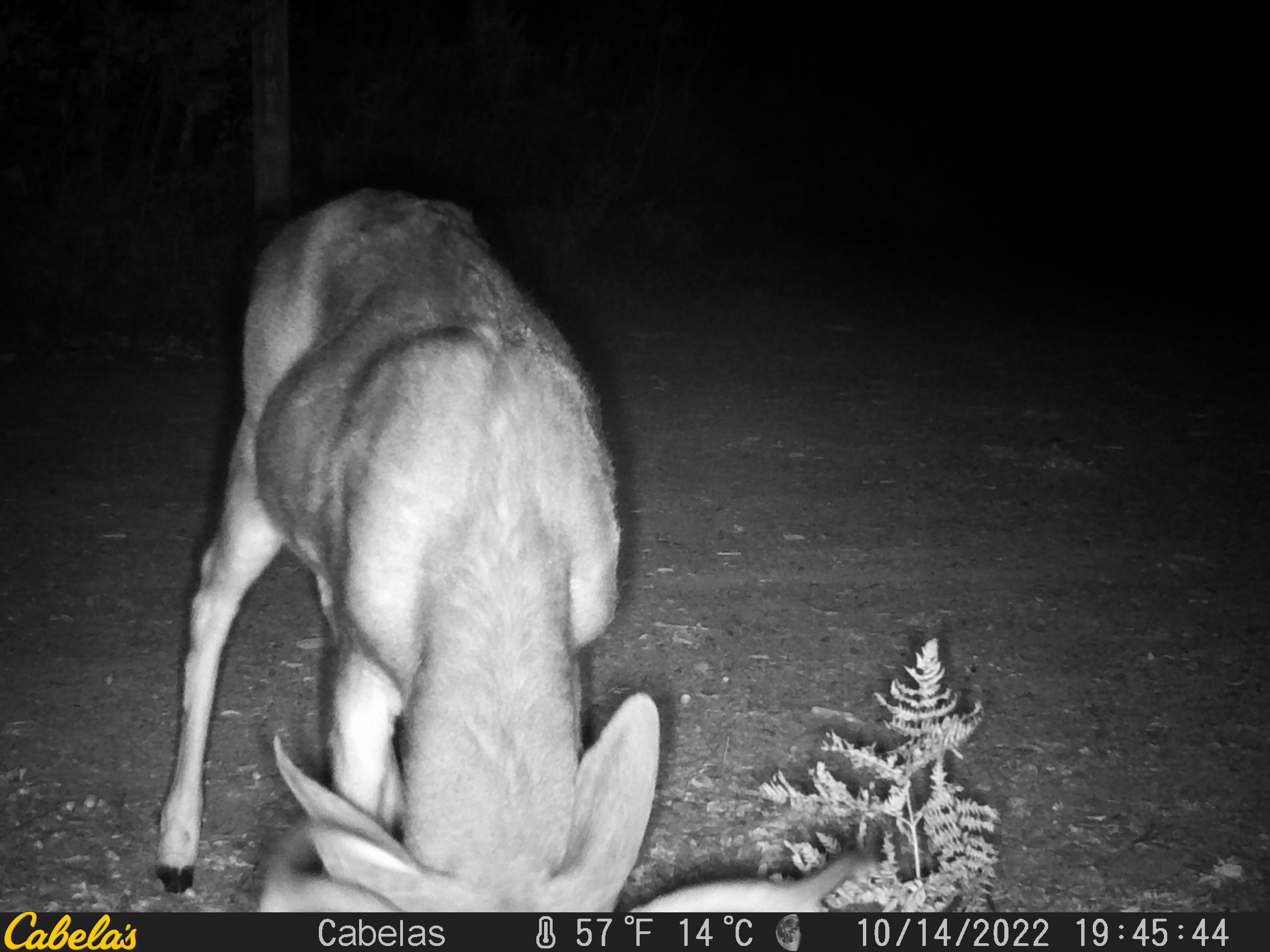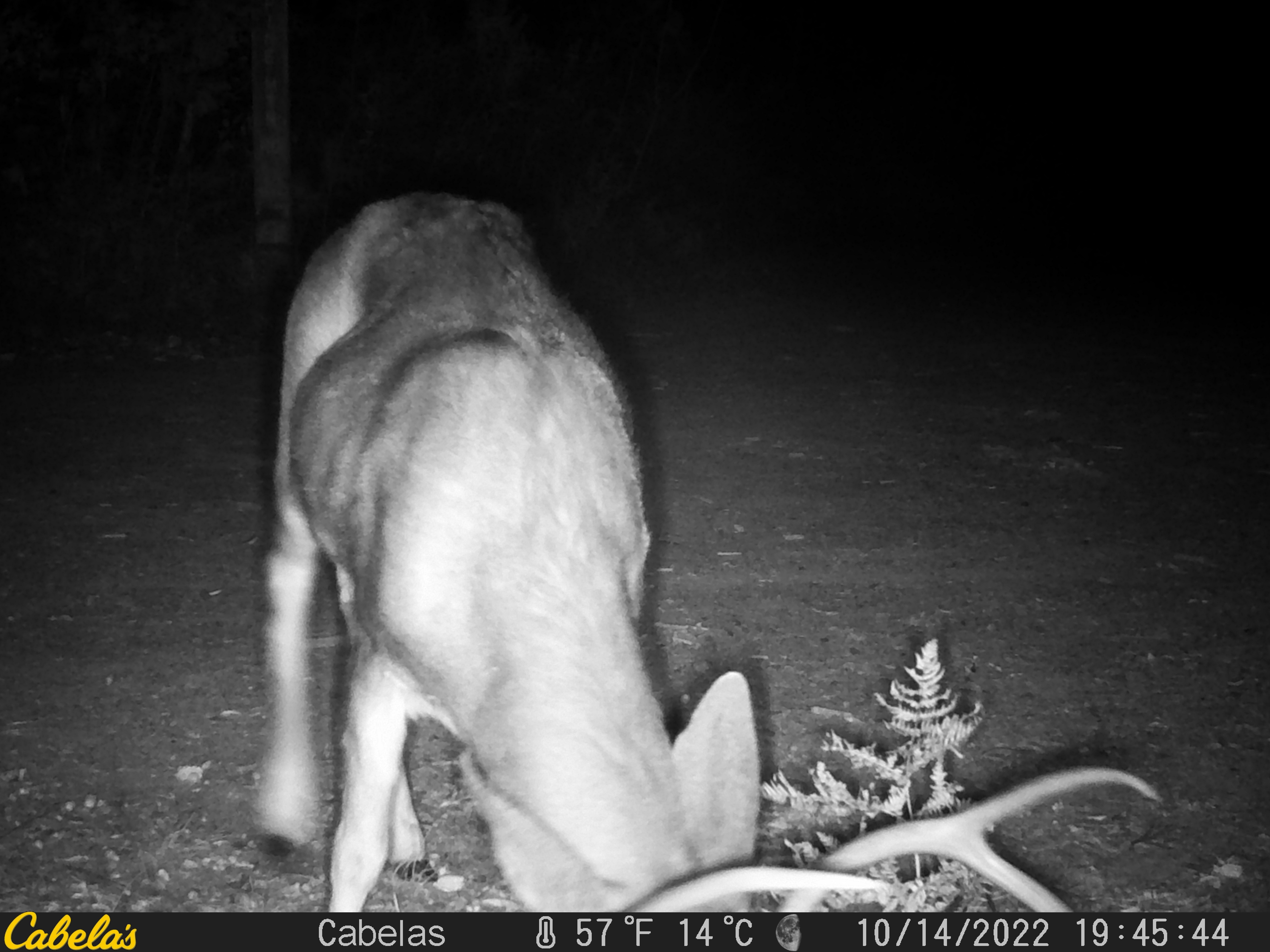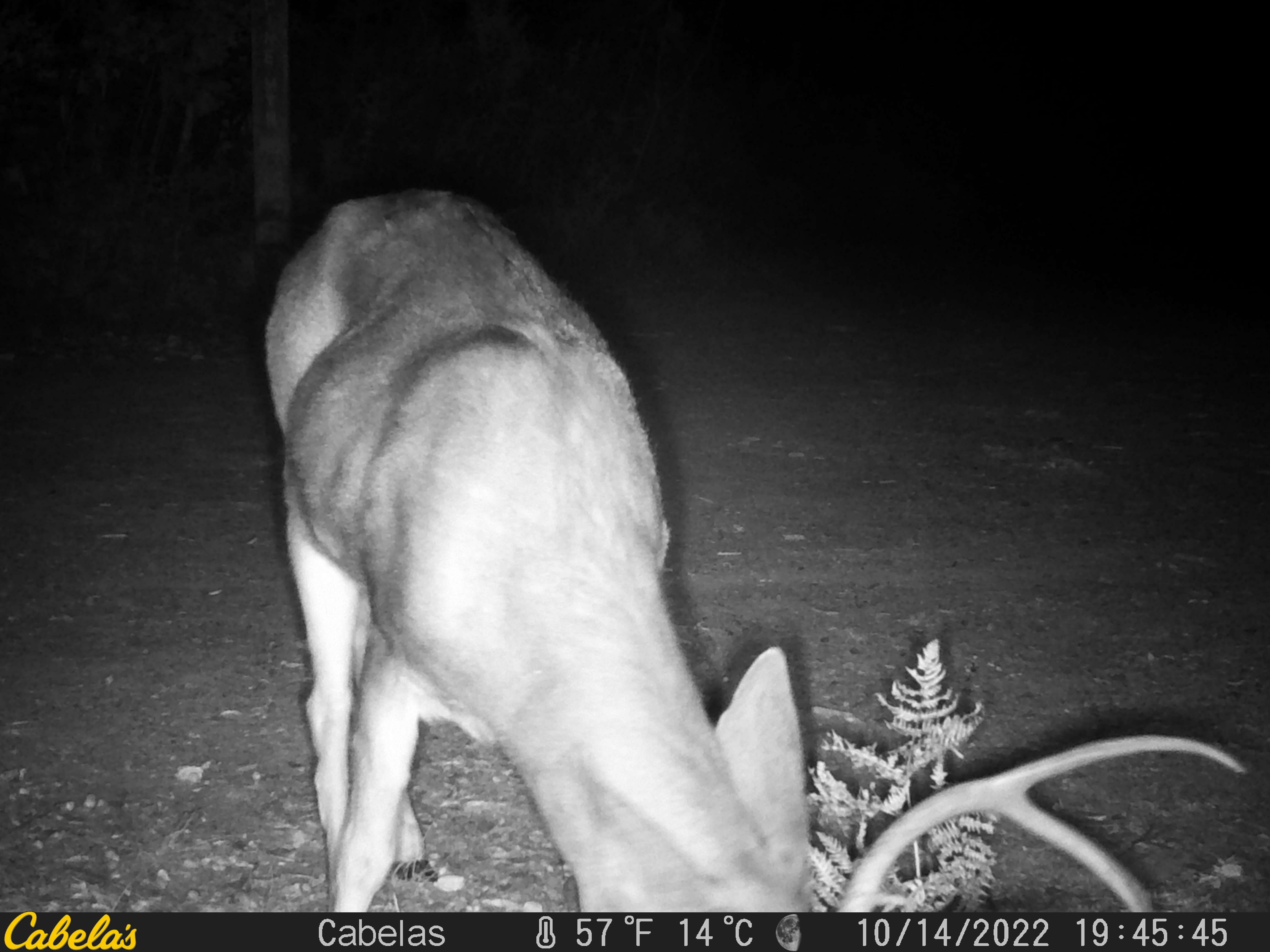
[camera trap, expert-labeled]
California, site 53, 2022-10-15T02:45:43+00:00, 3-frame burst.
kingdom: Animalia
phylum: Chordata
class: Mammalia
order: Artiodactyla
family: Cervidae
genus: Odocoileus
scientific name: Odocoileus hemionus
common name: mule deer